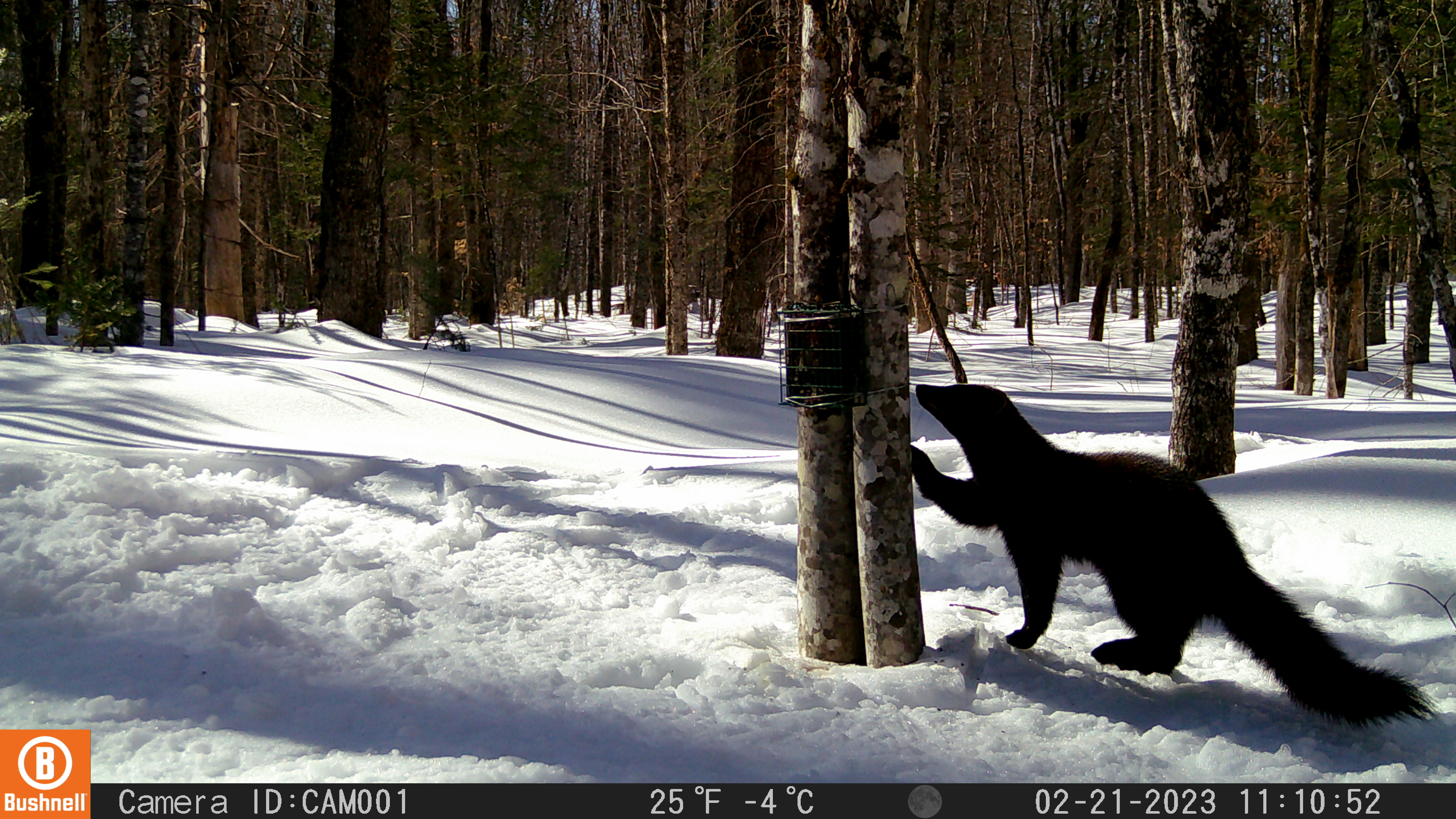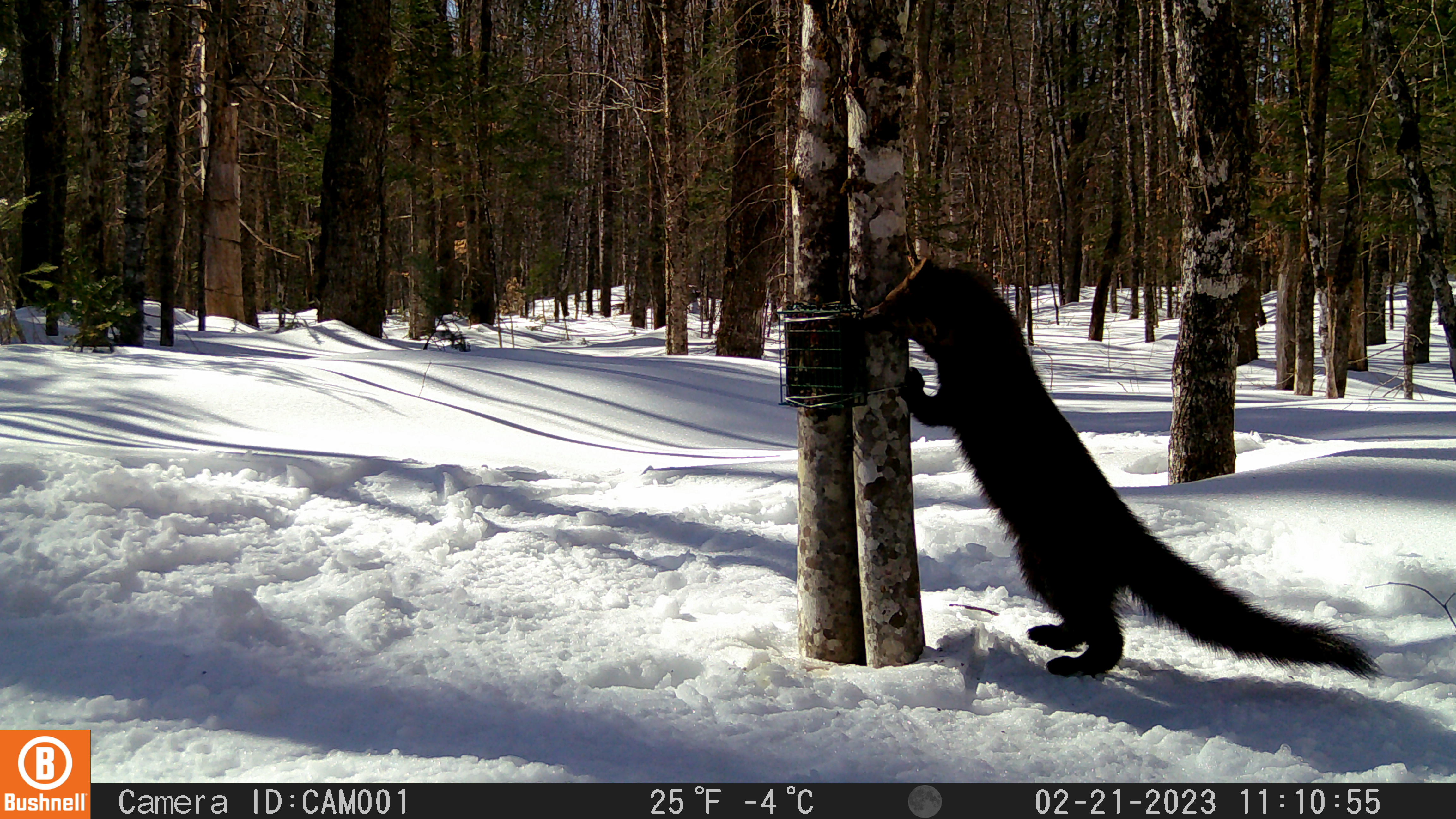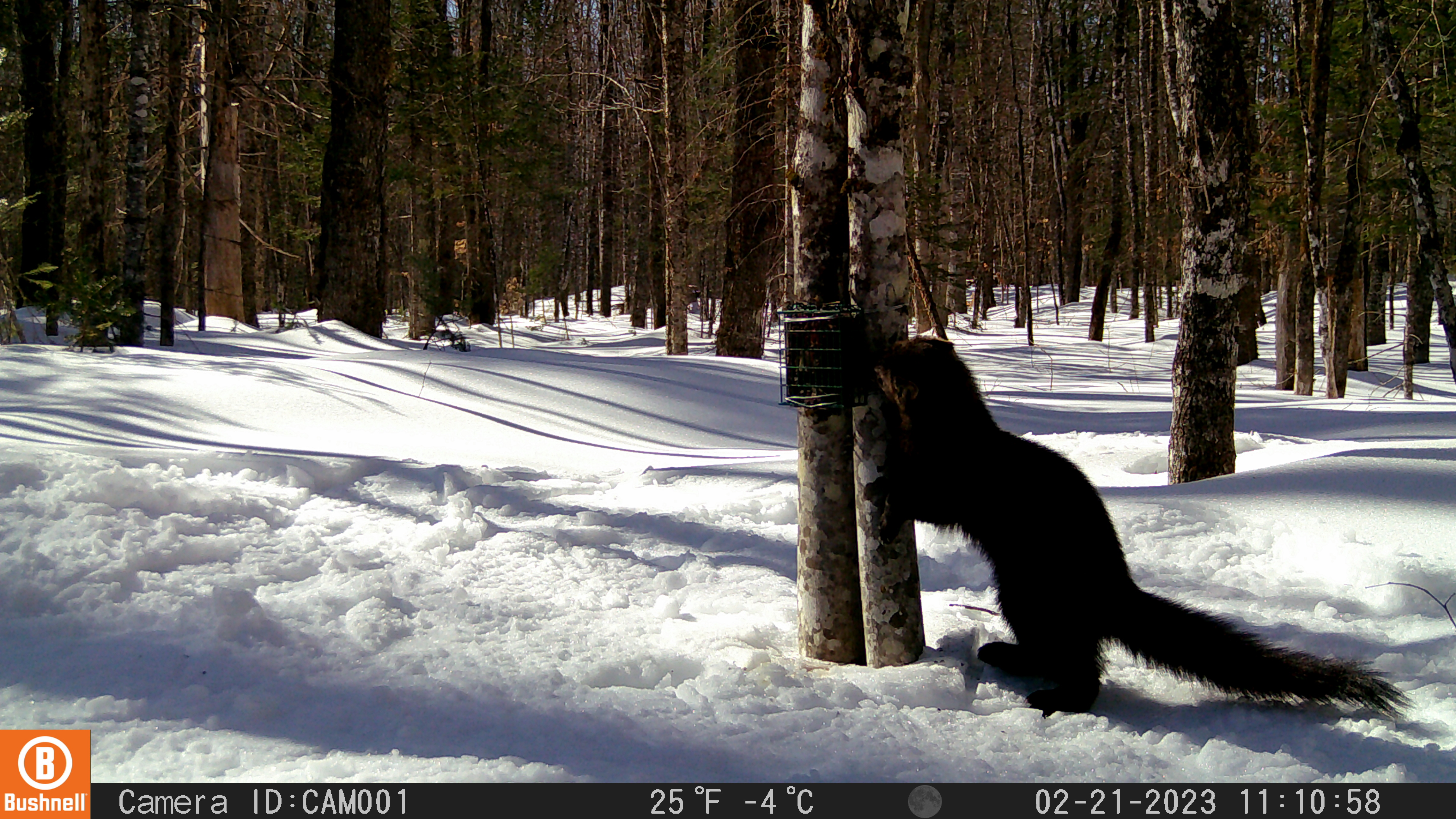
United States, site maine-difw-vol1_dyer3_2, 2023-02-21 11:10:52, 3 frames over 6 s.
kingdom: Animalia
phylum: Chordata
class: Mammalia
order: Carnivora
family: Mustelidae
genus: Pekania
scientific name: Pekania pennanti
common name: fisher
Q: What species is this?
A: Fisher (Pekania pennanti).